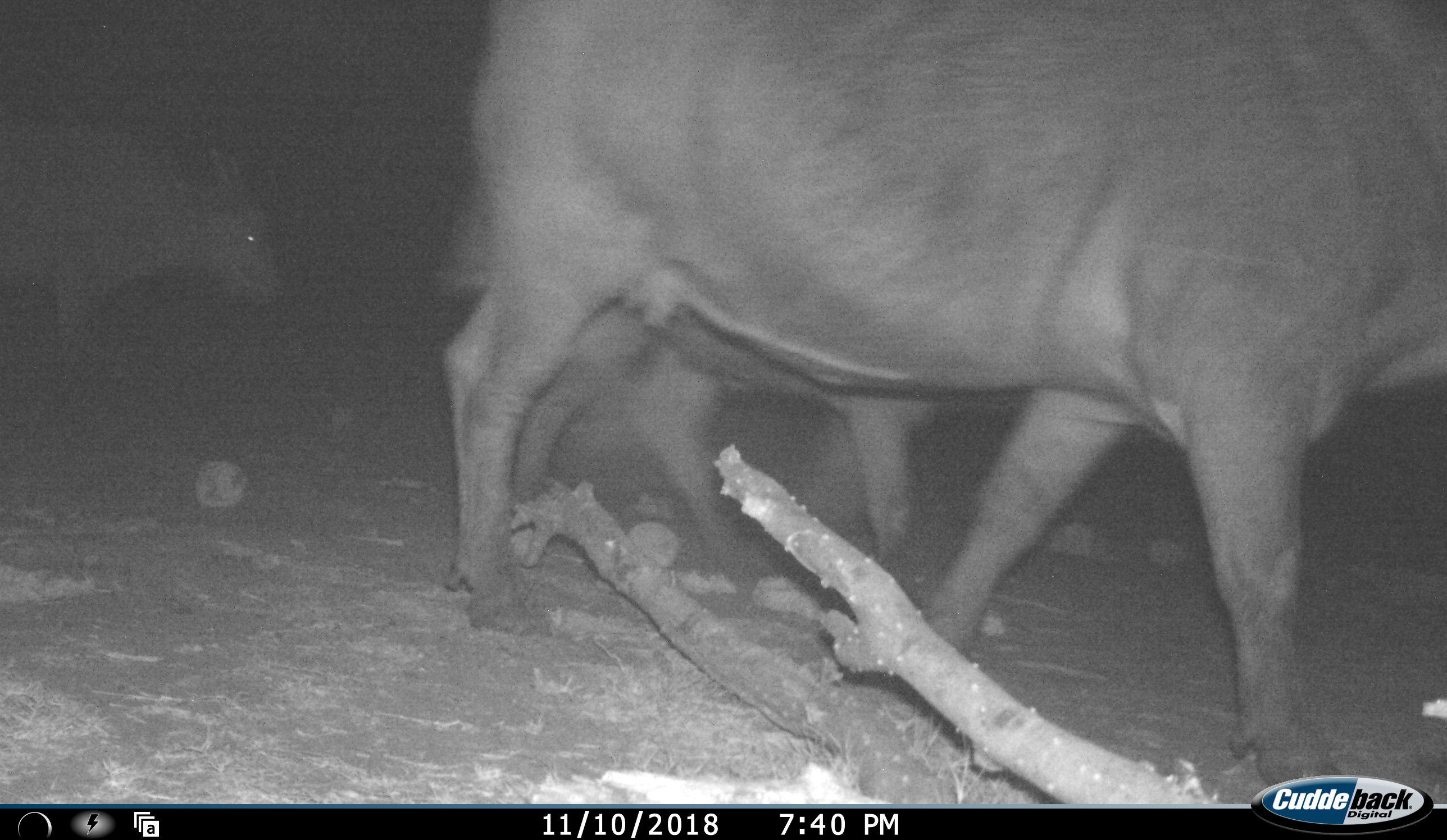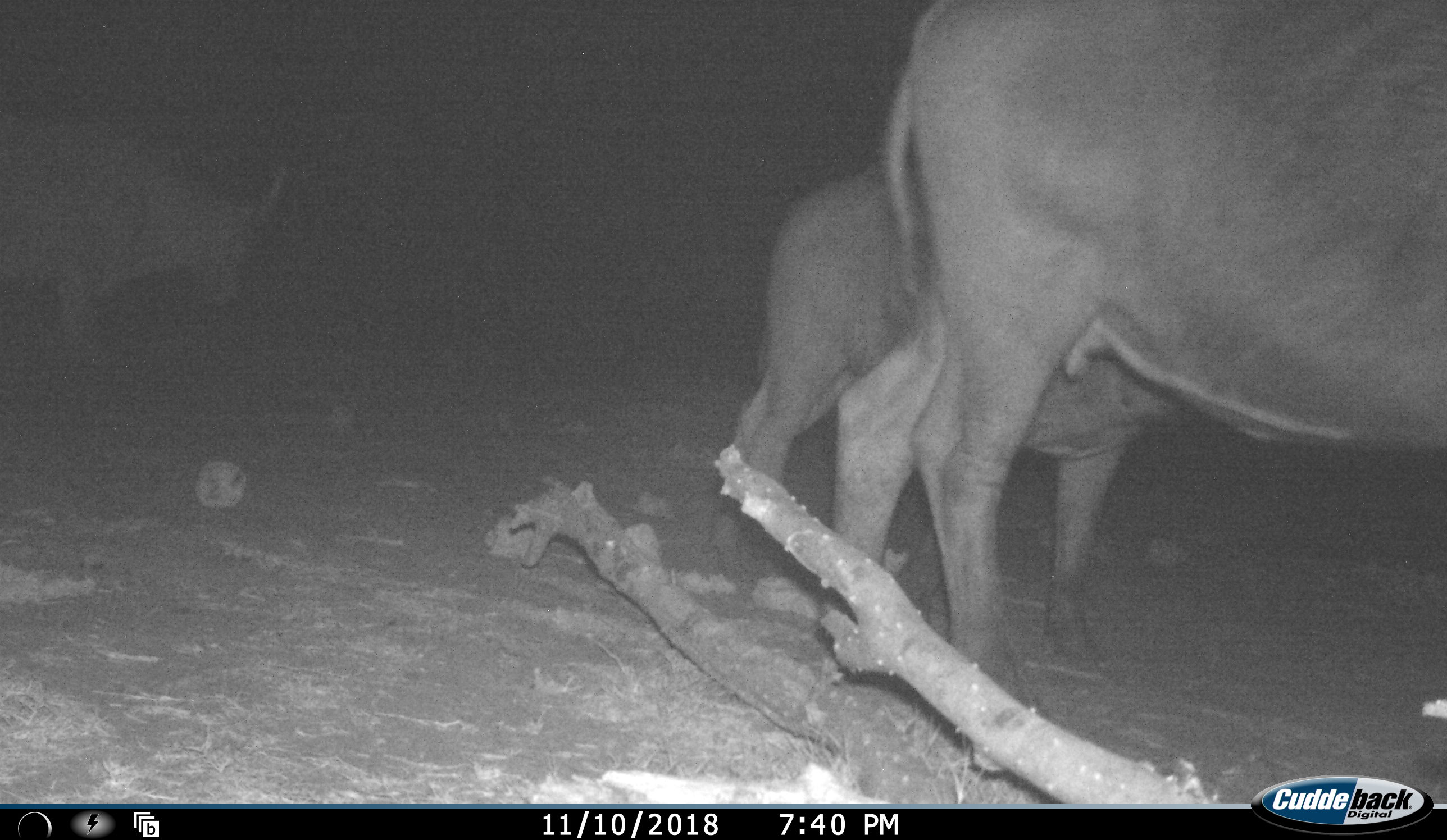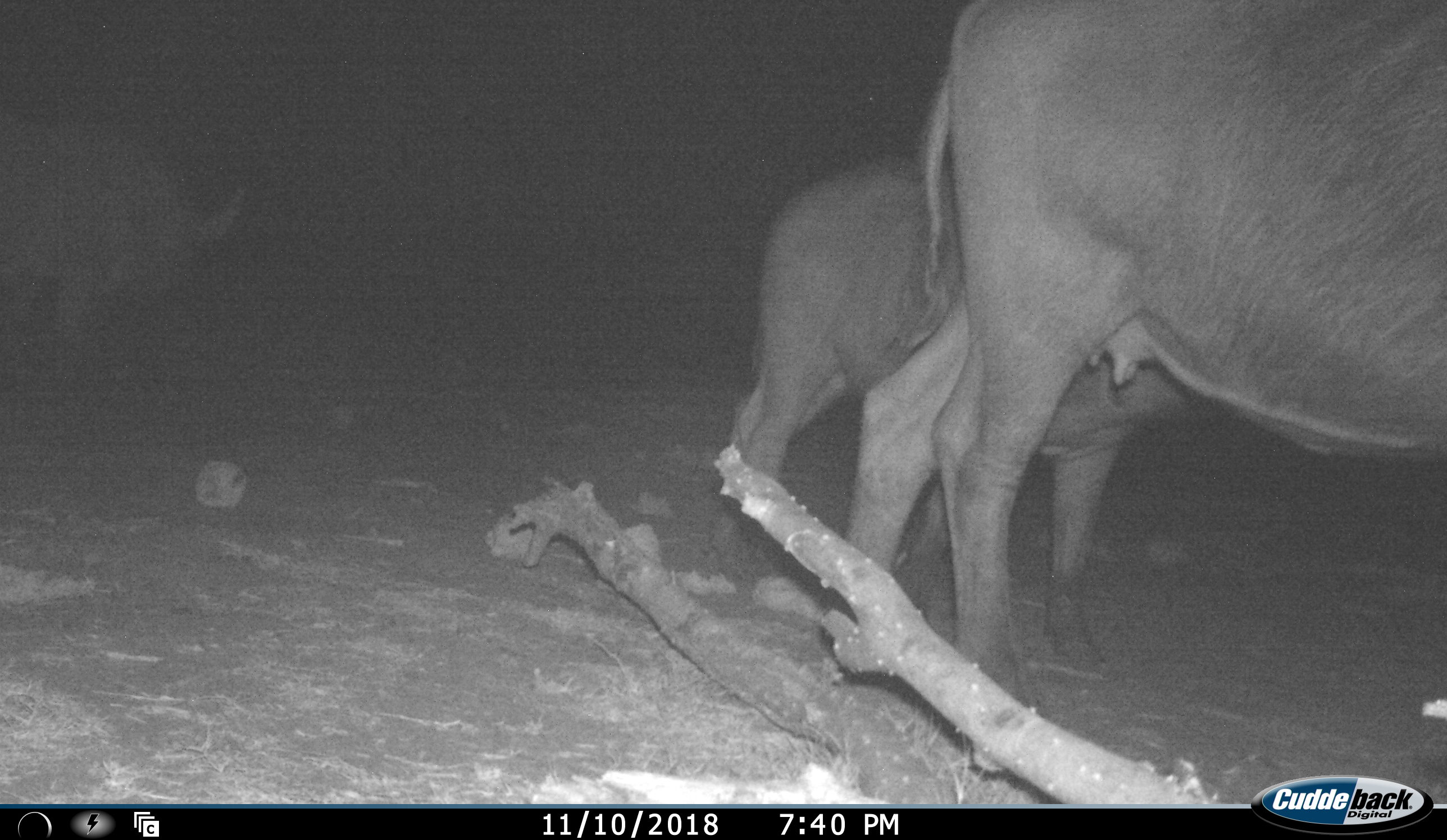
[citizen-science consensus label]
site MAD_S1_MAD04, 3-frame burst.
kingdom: Animalia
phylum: Chordata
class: Mammalia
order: Artiodactyla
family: Bovidae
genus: Syncerus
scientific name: Syncerus caffer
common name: african buffalo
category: buffalo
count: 3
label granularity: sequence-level